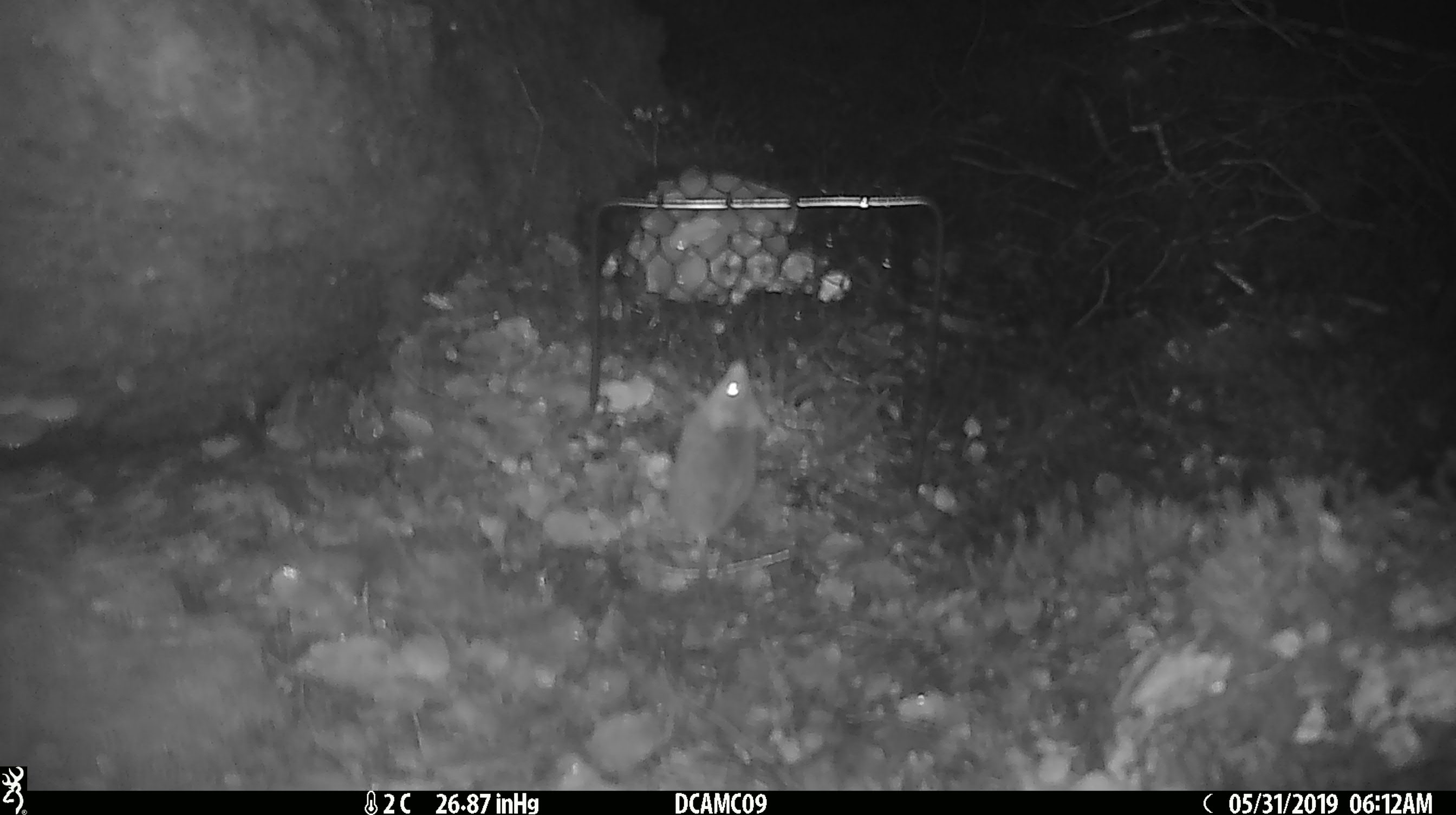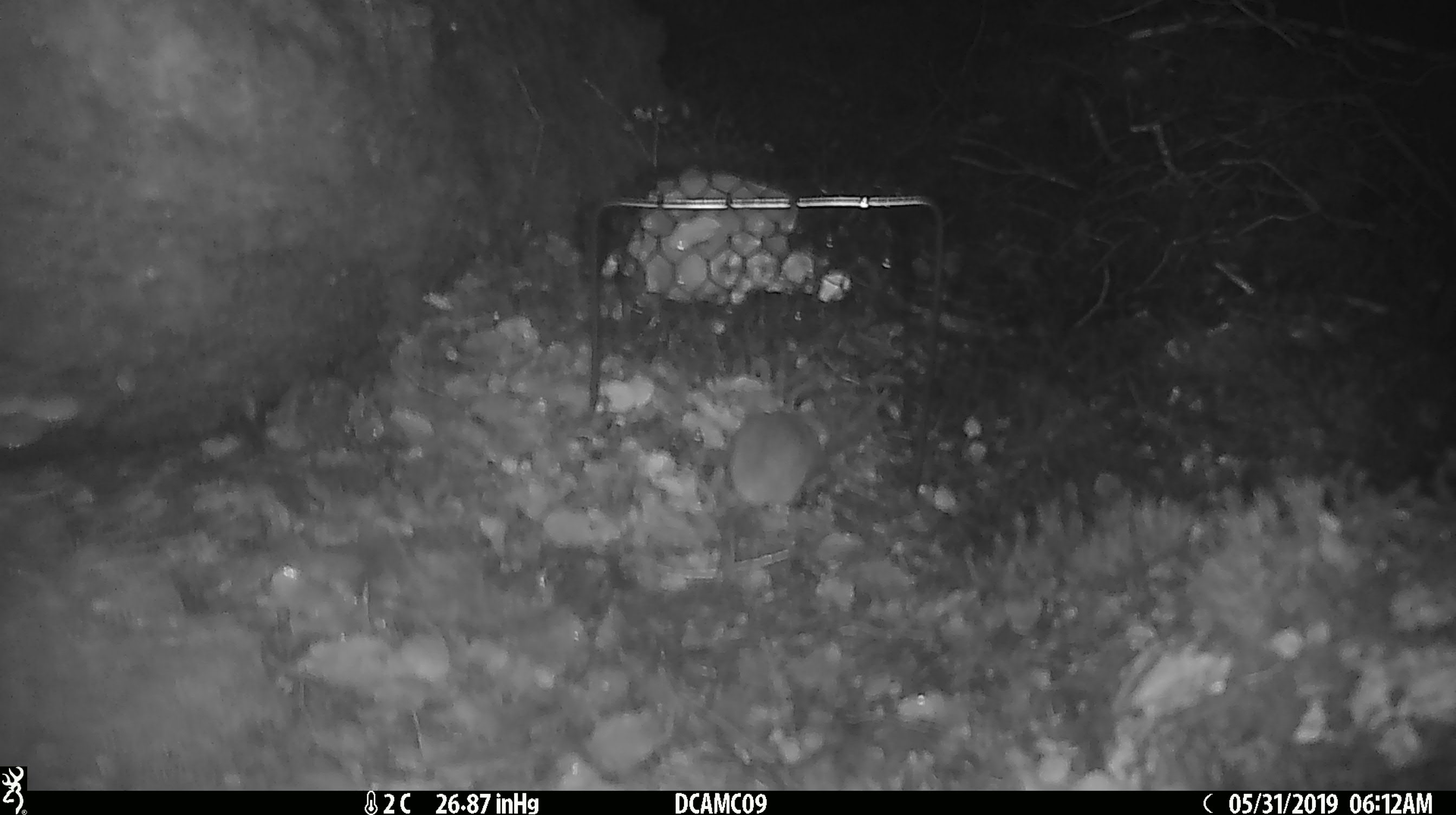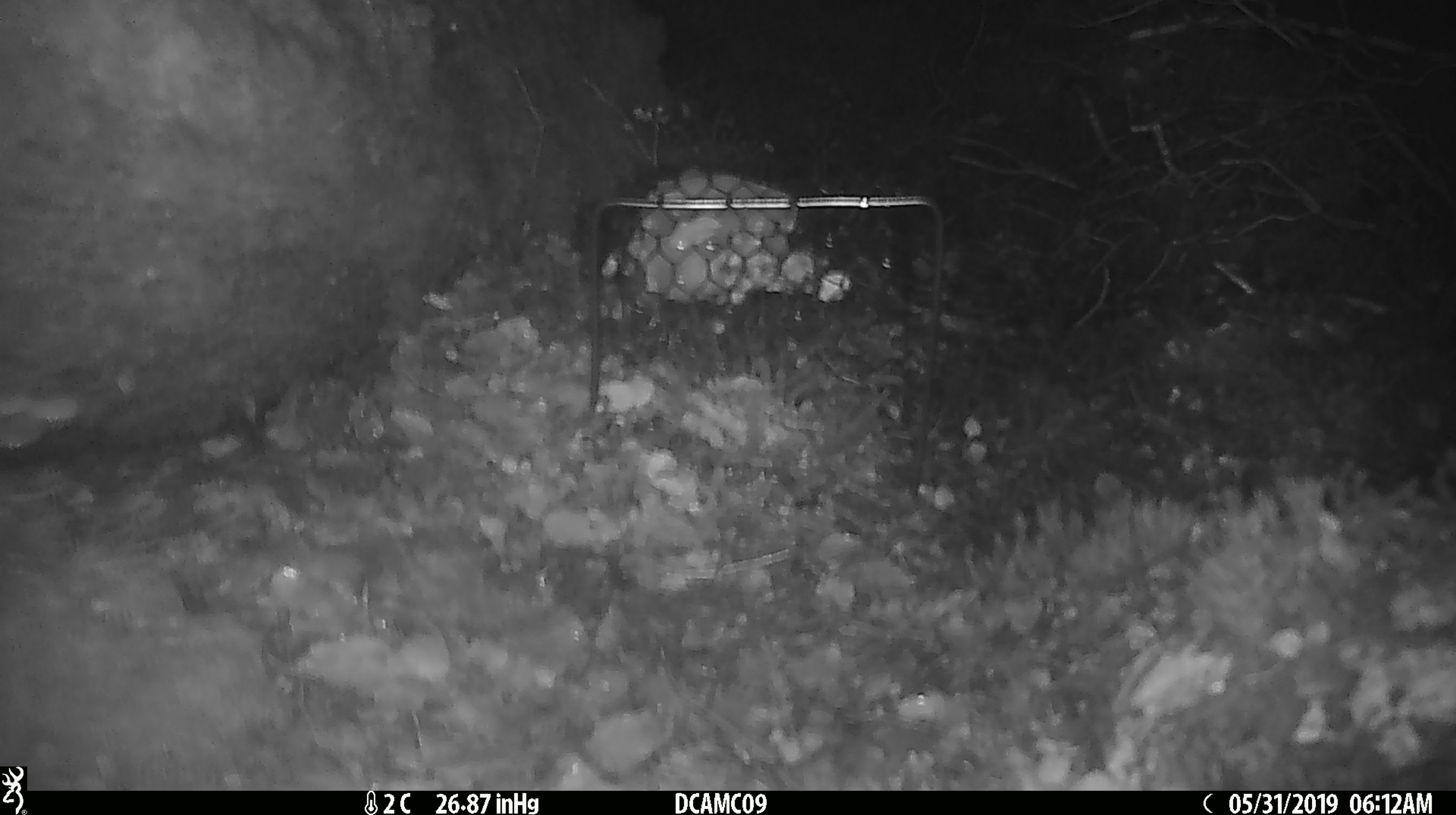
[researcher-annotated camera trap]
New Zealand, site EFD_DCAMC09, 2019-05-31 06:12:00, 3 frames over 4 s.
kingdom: Animalia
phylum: Chordata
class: Mammalia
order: Rodentia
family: Muridae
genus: Mus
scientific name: Mus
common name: mouse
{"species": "mouse (Mus)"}